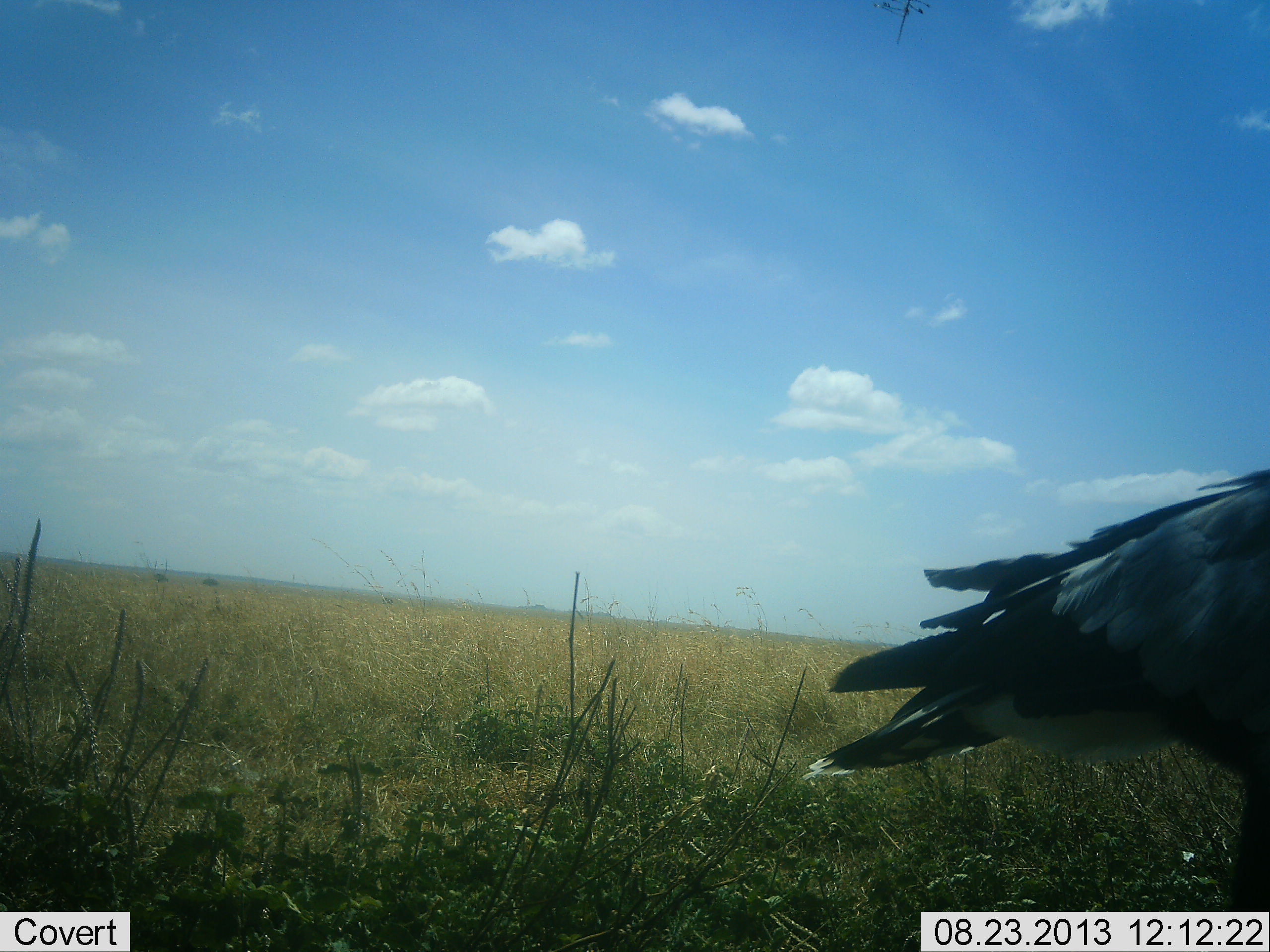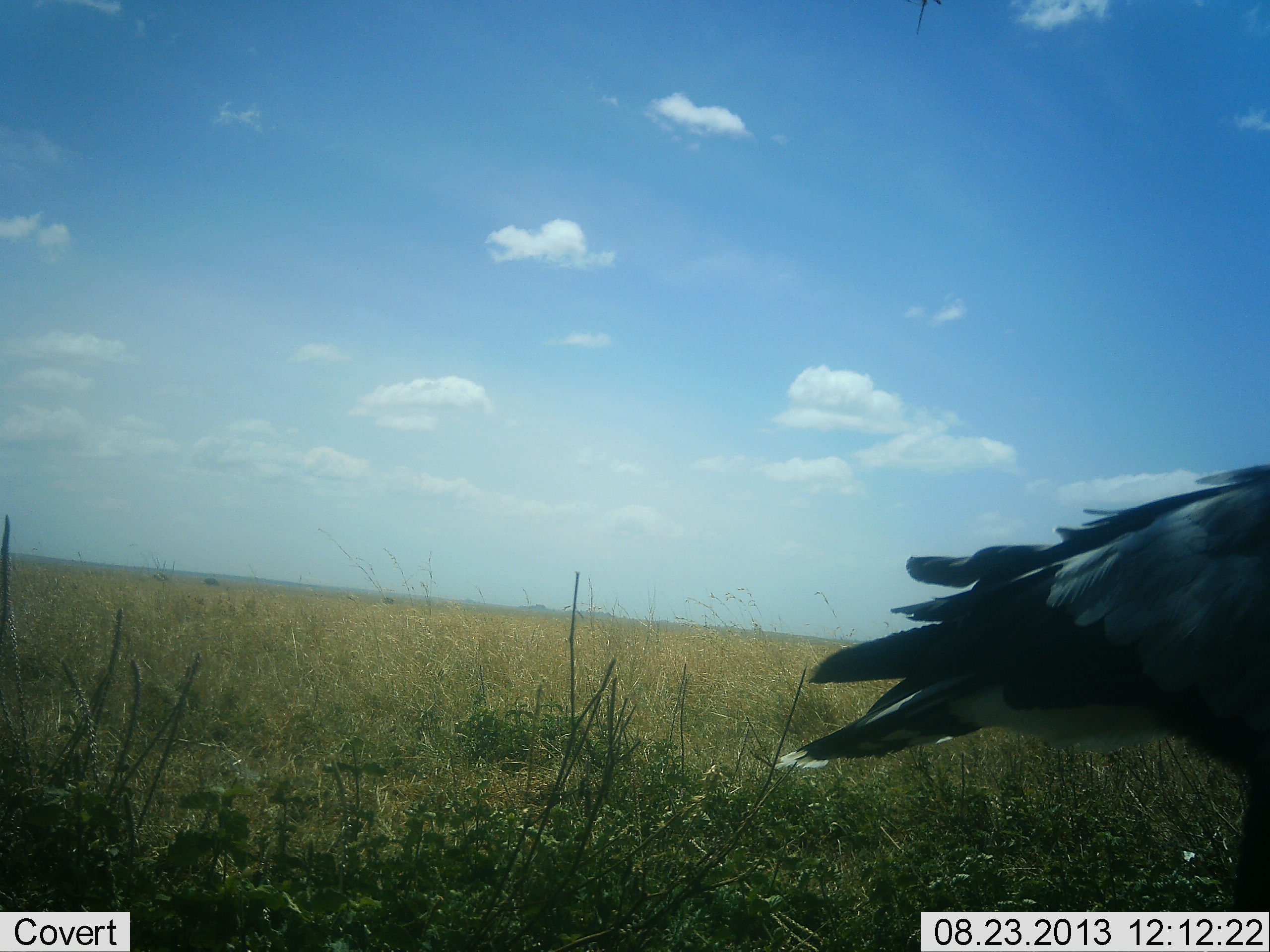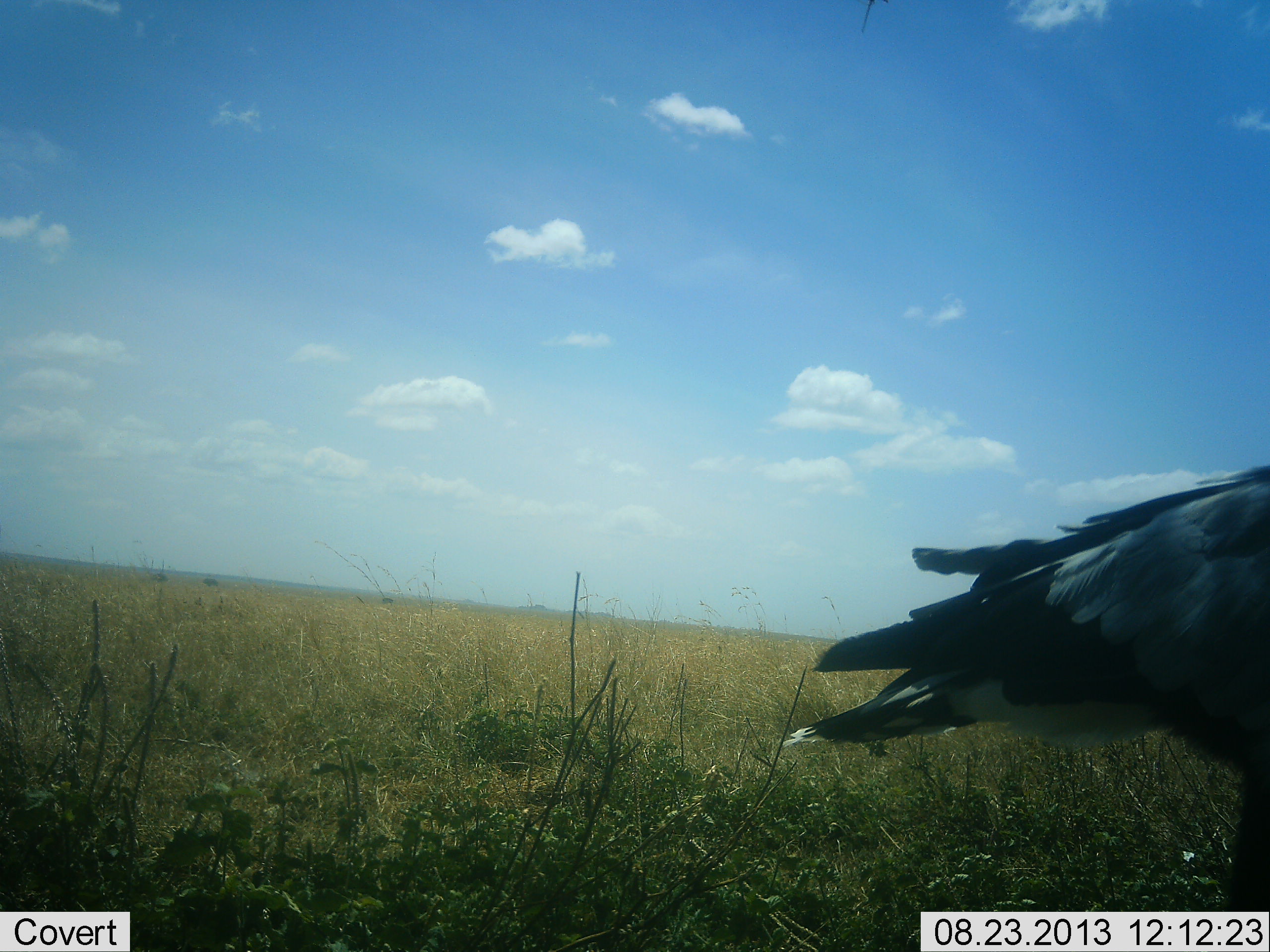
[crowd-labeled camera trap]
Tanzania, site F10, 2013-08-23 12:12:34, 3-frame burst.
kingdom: Animalia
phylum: Chordata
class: Aves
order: Accipitriformes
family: Sagittariidae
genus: Sagittarius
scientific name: Sagittarius serpentarius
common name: secretary bird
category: secretarybird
Secretarybird (secretary bird) (Sagittarius serpentarius), count 1. Behavior (volunteer vote fractions): standing 100%, resting 0%, moving 10%, interacting 0%. Young present (vote fraction): 0%. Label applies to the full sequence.